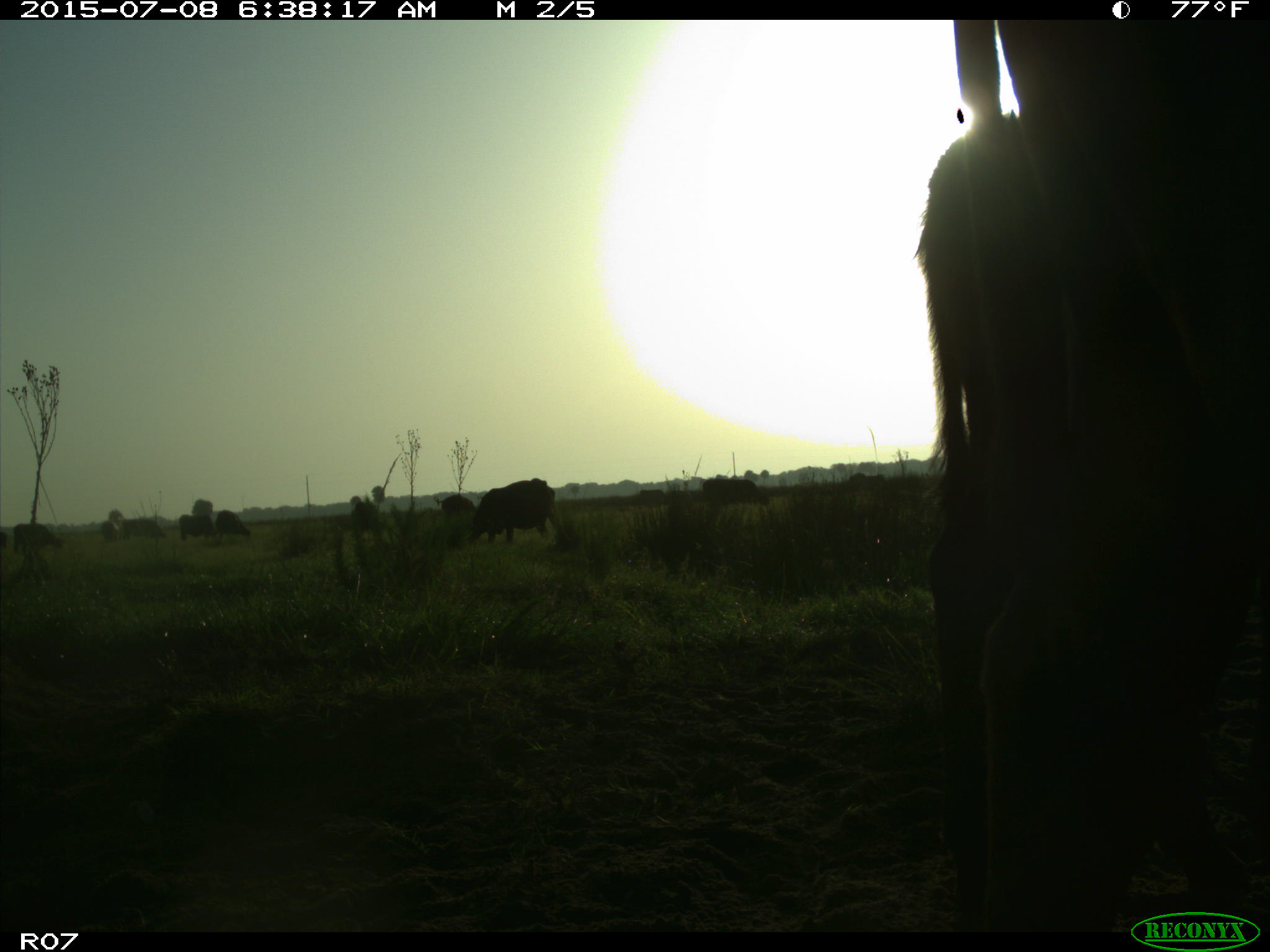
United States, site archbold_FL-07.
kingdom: Animalia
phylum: Chordata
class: Mammalia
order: Artiodactyla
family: Bovidae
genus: Bos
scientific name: Bos taurus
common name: domestic cow